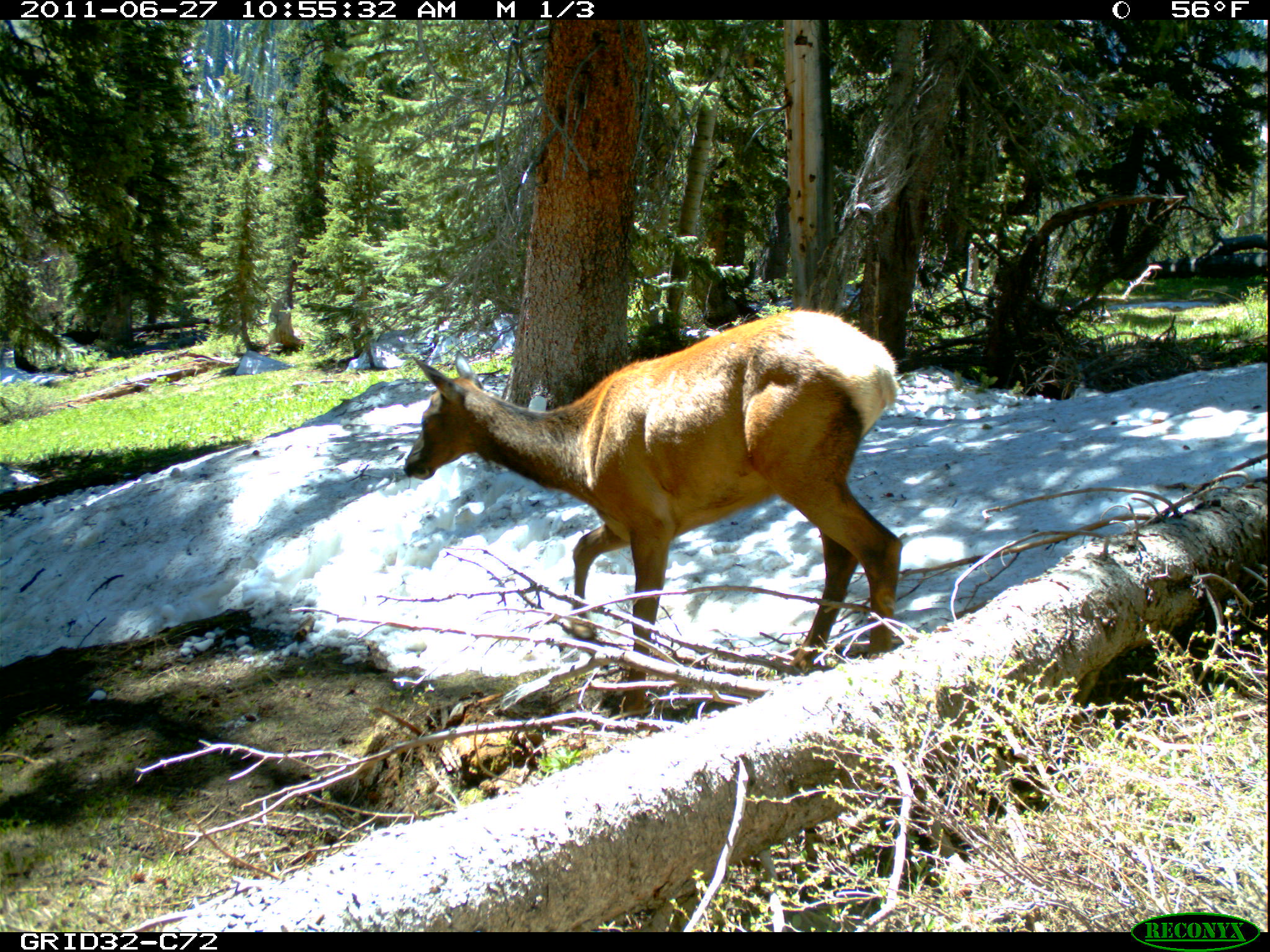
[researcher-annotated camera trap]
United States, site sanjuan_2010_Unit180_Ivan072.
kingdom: Animalia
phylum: Chordata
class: Mammalia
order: Artiodactyla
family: Cervidae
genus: Cervus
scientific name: Cervus elaphus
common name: red deer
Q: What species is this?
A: Cervus elaphus (red deer).